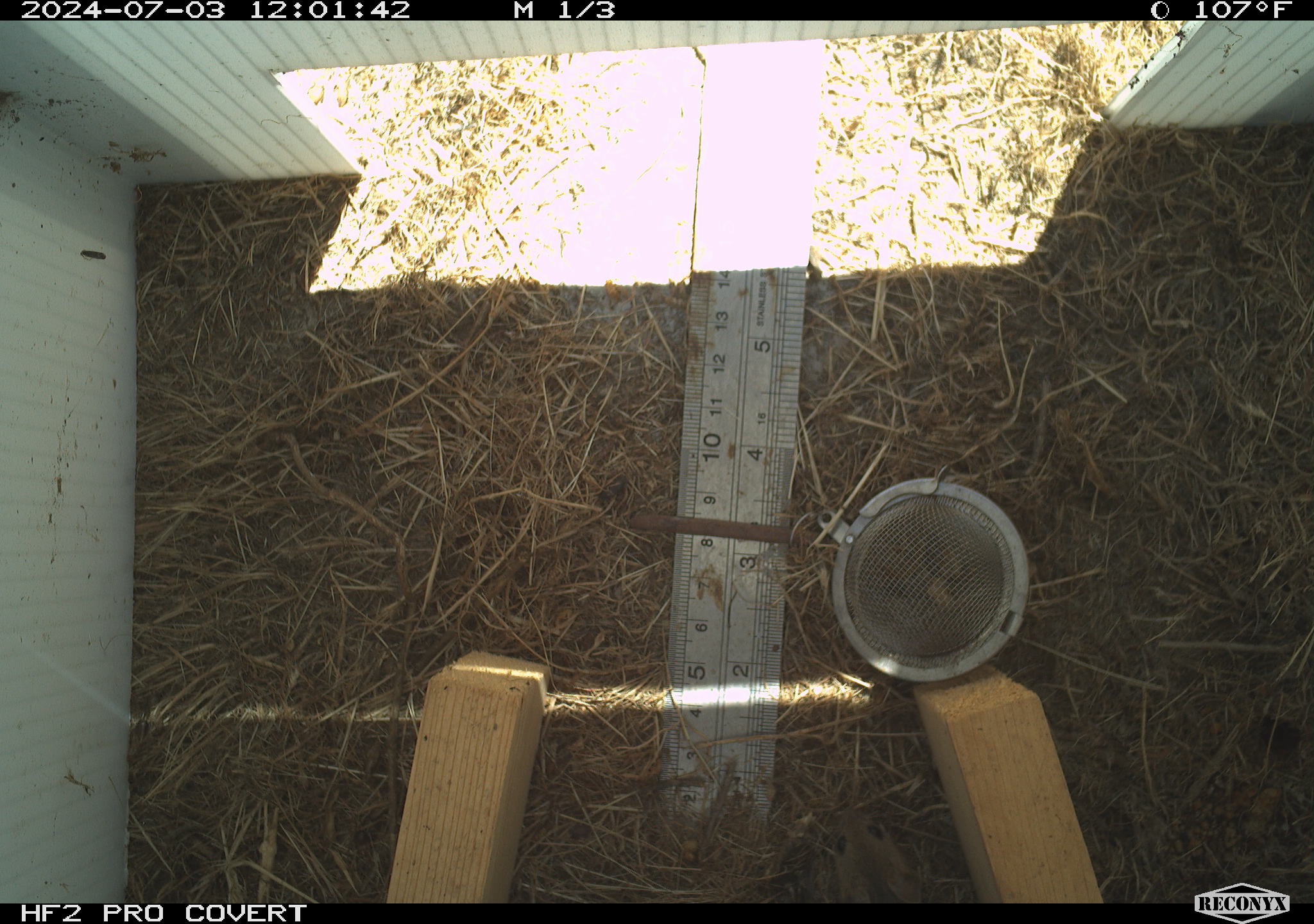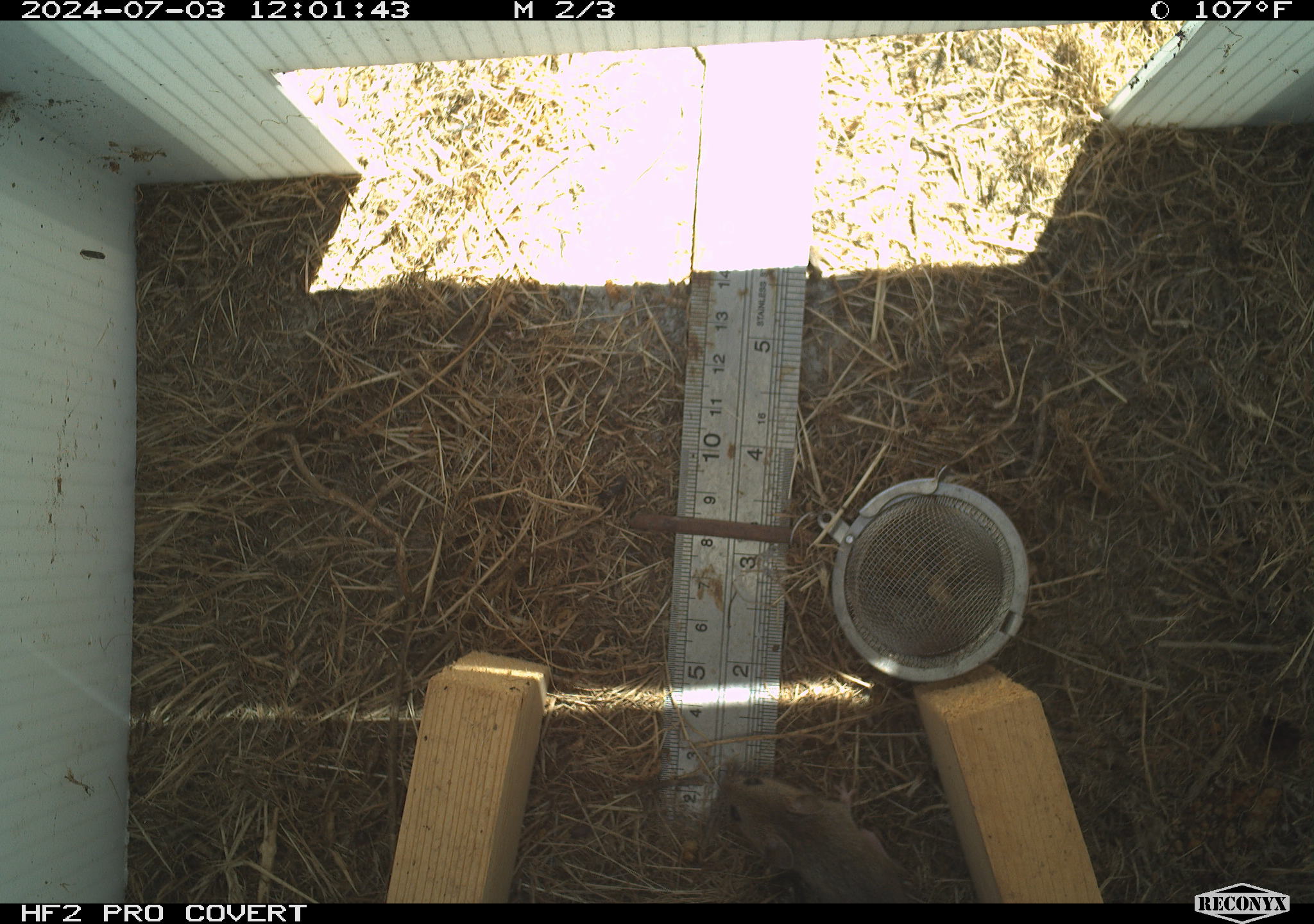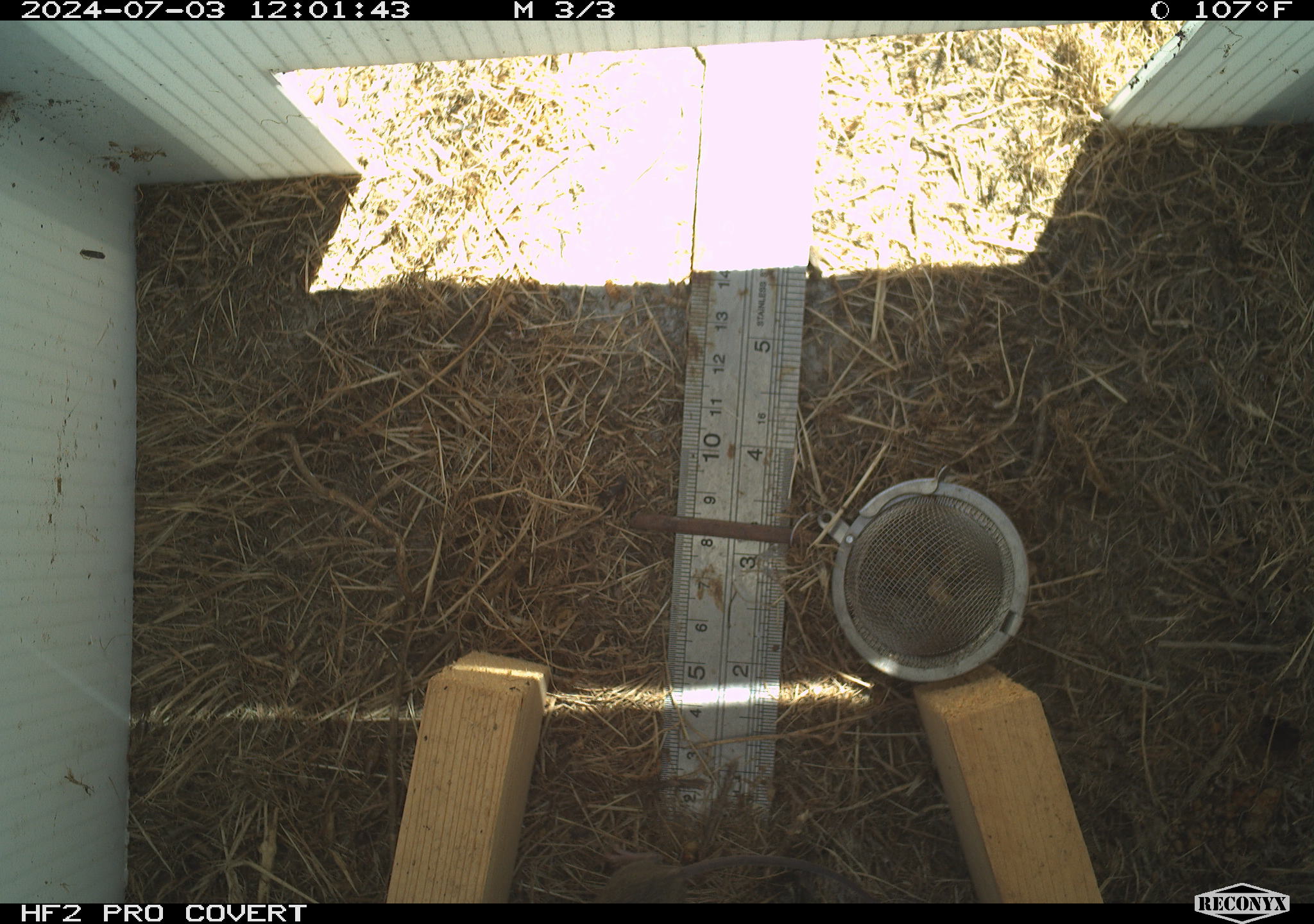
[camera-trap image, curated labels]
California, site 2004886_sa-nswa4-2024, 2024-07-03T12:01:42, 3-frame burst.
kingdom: Animalia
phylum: Chordata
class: Mammalia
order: Rodentia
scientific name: Rodentia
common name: rodent